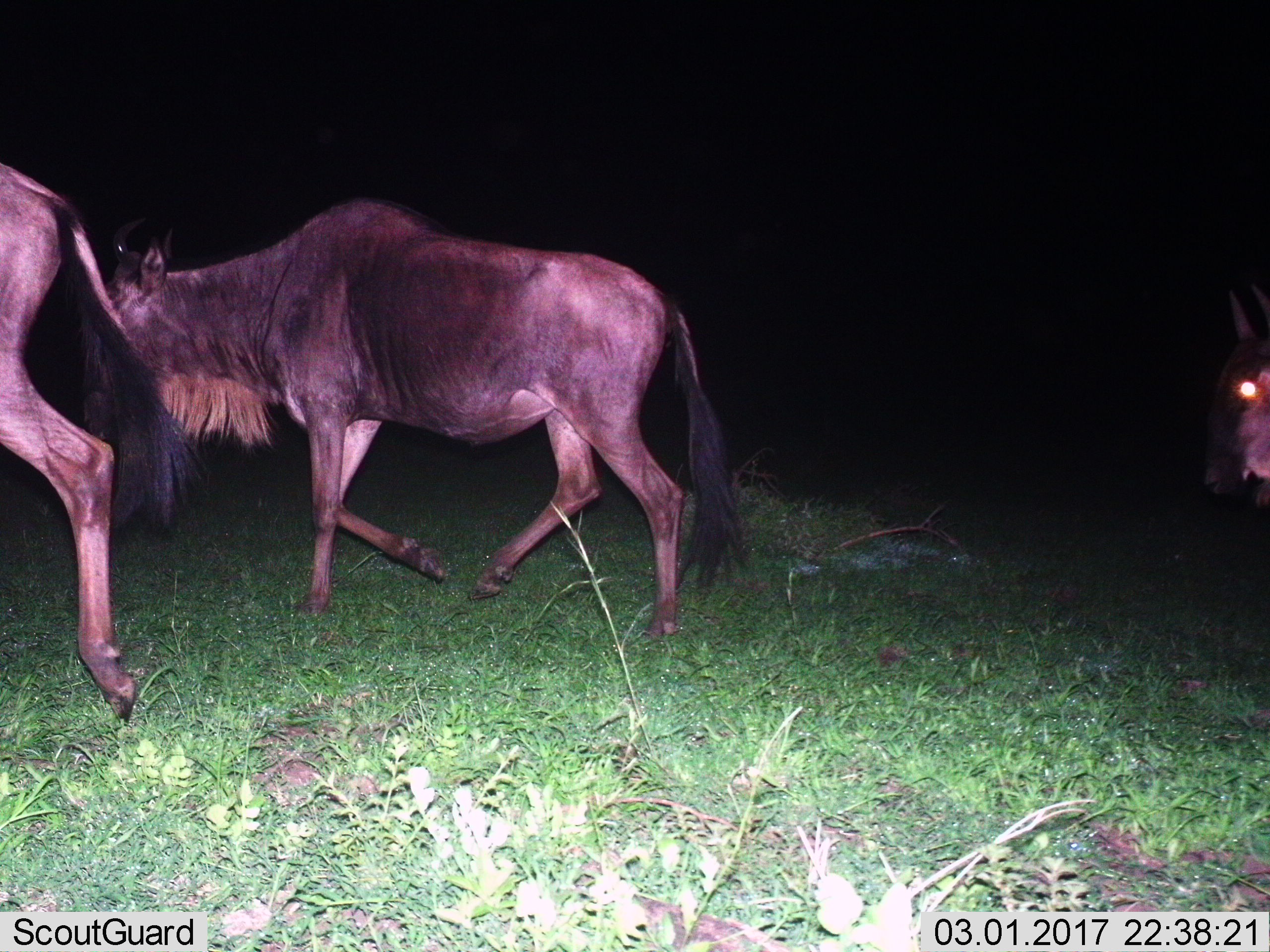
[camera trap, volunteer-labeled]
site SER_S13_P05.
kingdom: Animalia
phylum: Chordata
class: Mammalia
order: Artiodactyla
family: Bovidae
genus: Connochaetes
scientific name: Connochaetes taurinus taurinus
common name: blue wildebeest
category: wildebeestblue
Wildebeestblue (blue wildebeest) (Connochaetes taurinus taurinus), count 3. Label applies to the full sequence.